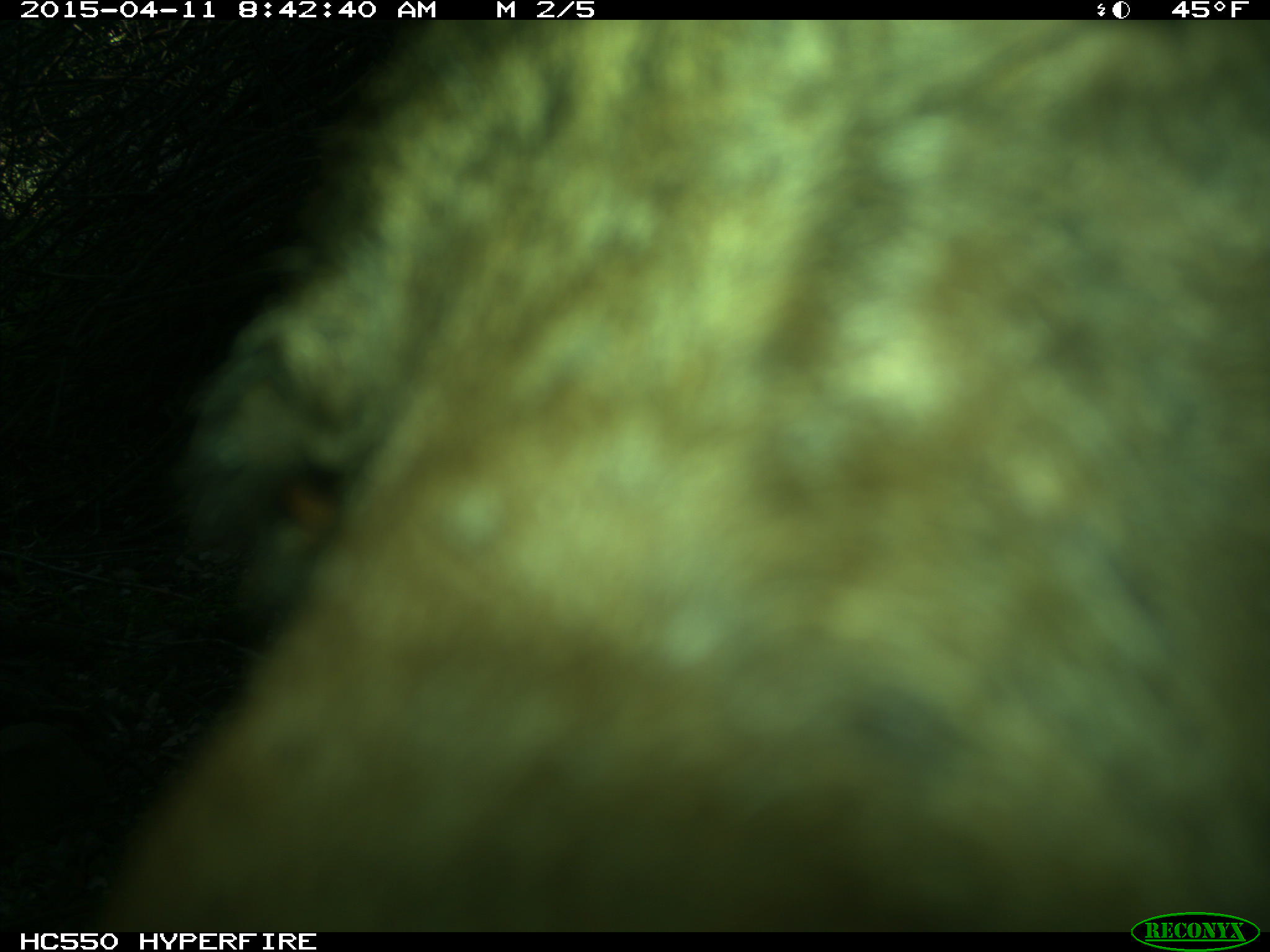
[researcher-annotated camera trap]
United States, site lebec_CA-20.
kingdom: Animalia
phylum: Chordata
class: Mammalia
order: Carnivora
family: Ursidae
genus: Ursus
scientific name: Ursus americanus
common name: american black bear